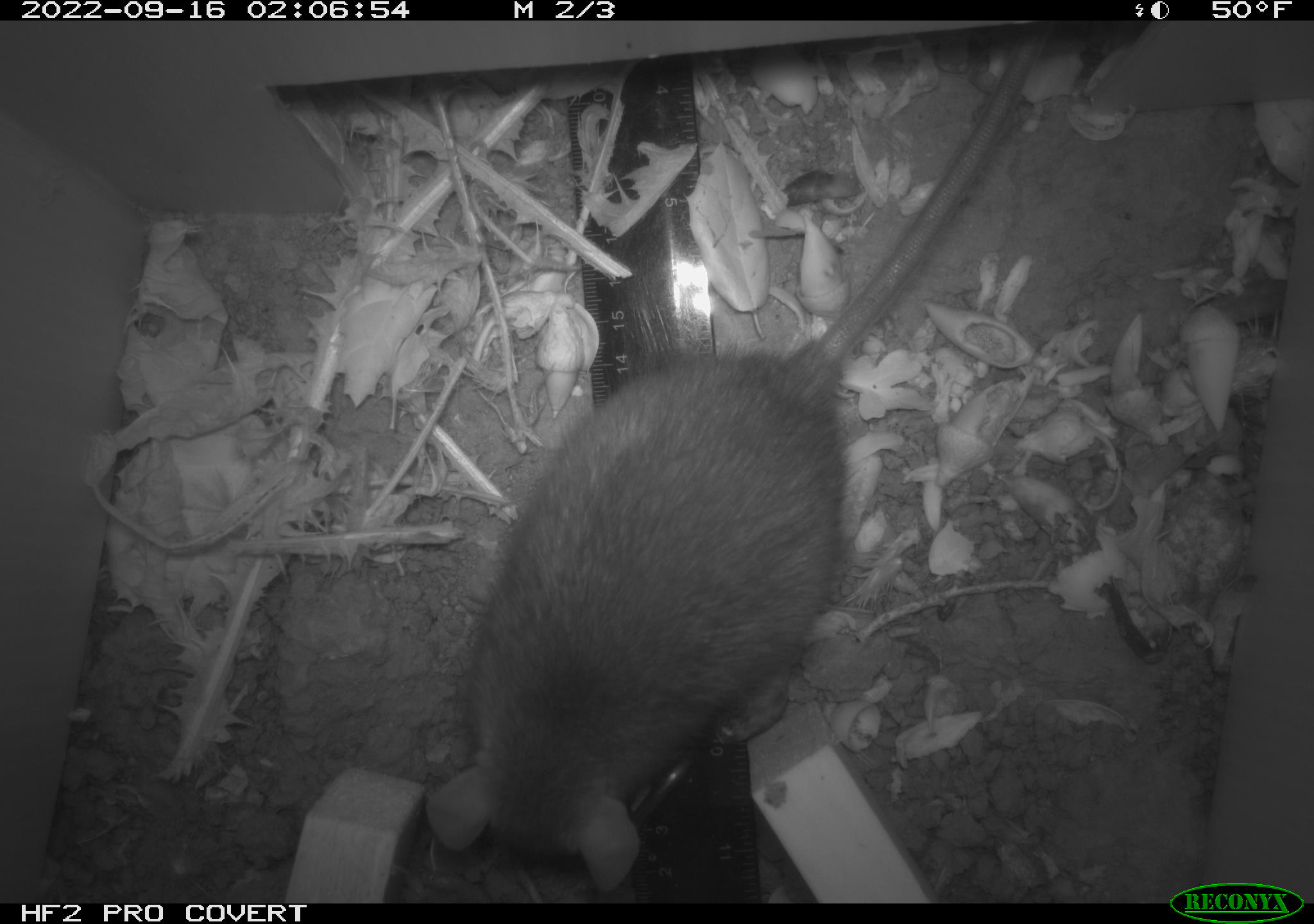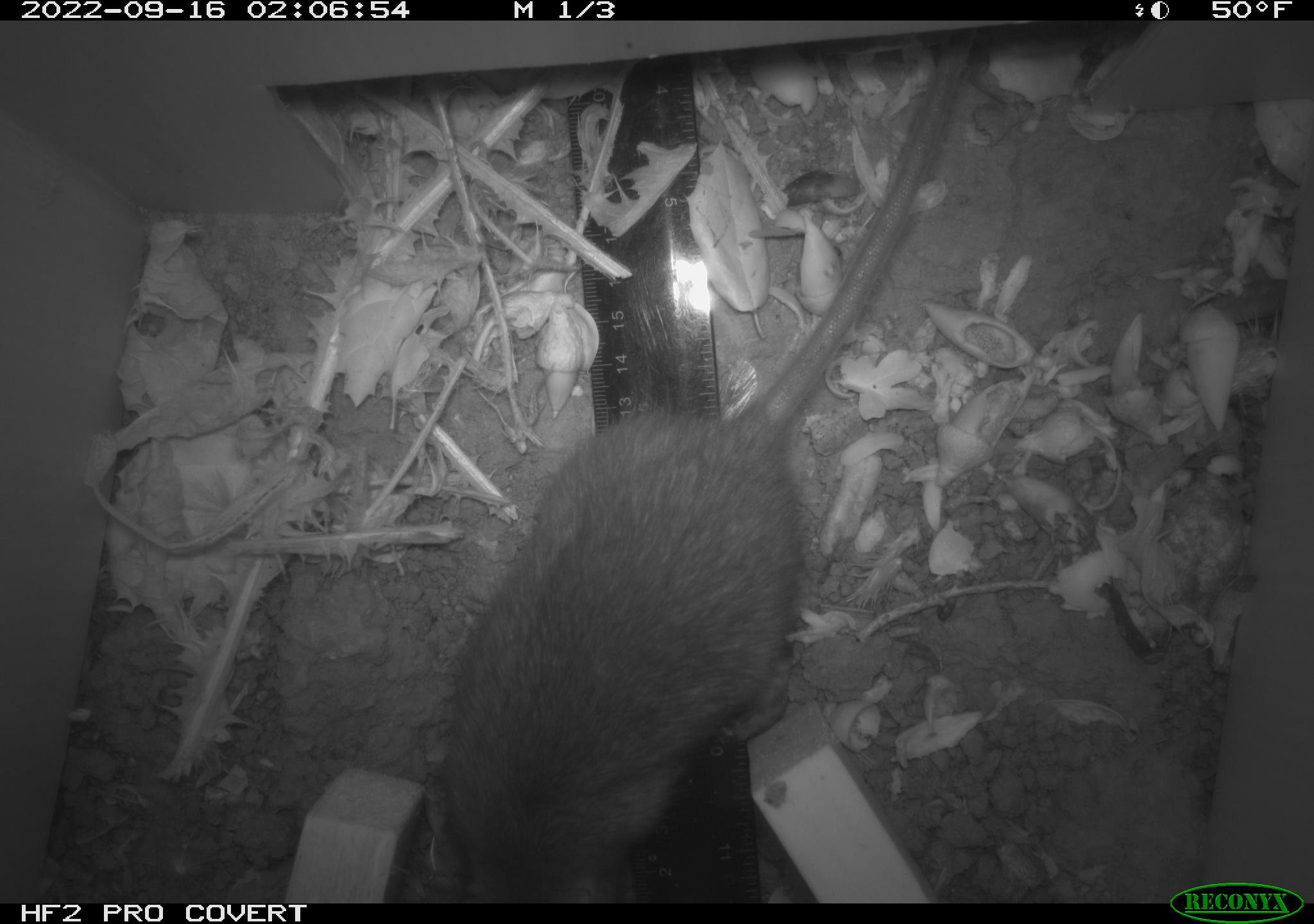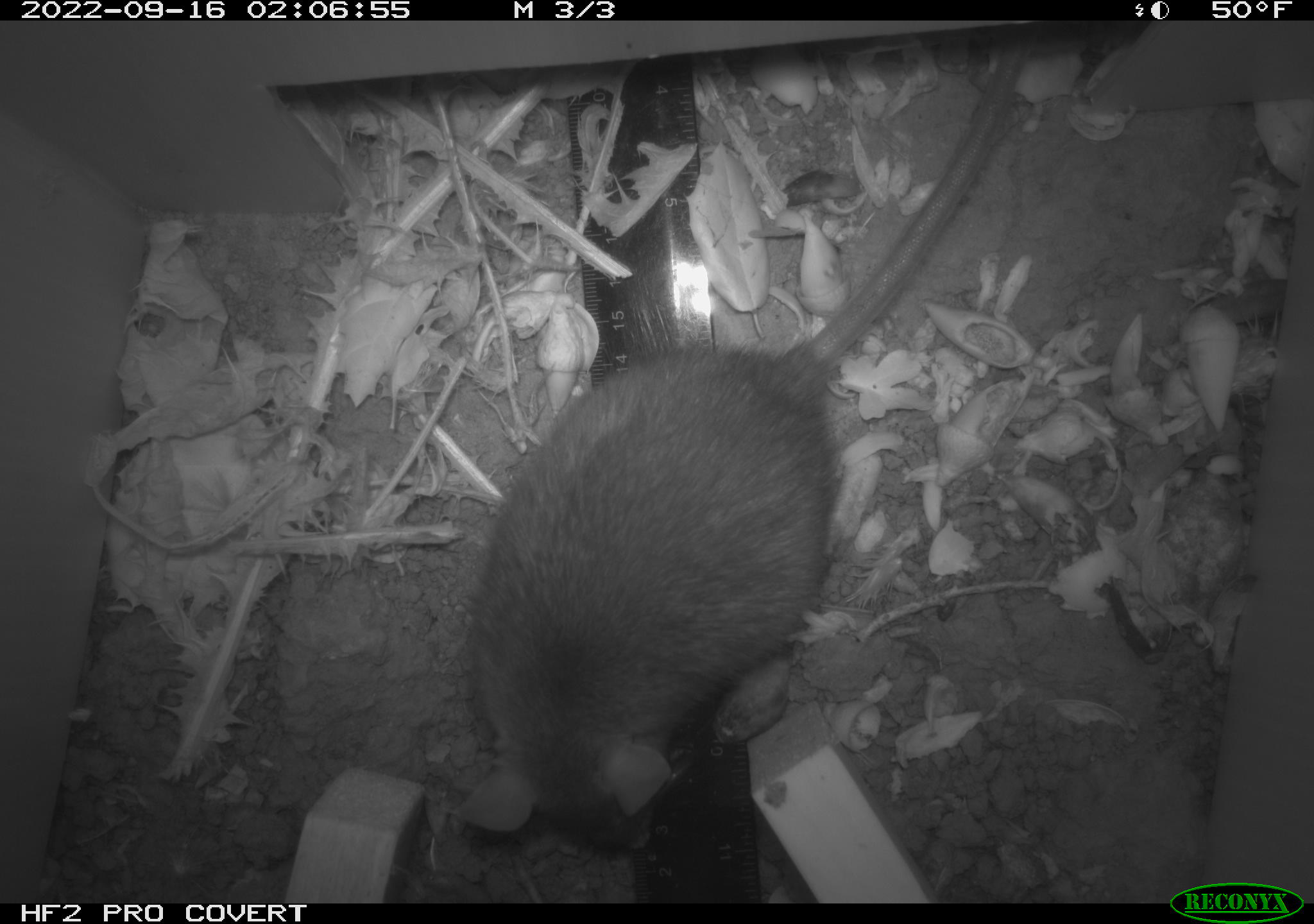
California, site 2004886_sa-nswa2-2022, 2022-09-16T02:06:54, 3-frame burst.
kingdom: Animalia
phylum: Chordata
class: Mammalia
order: Rodentia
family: Muridae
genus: Rattus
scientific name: Rattus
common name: rat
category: rattus species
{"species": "rattus species (rat) (Rattus)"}